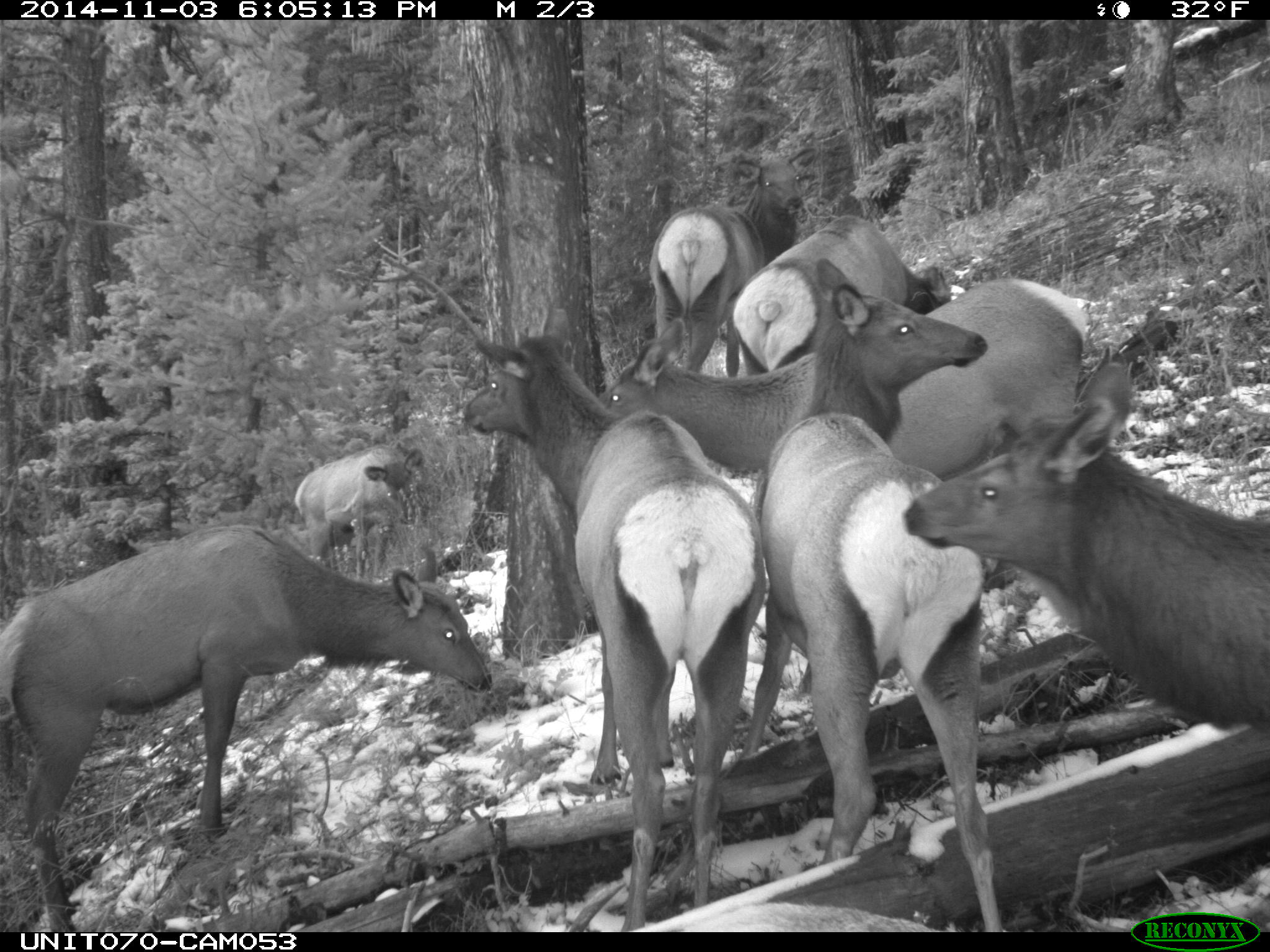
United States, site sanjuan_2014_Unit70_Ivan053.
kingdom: Animalia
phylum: Chordata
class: Mammalia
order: Artiodactyla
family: Cervidae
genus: Cervus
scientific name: Cervus elaphus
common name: red deer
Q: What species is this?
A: Cervus elaphus (red deer).